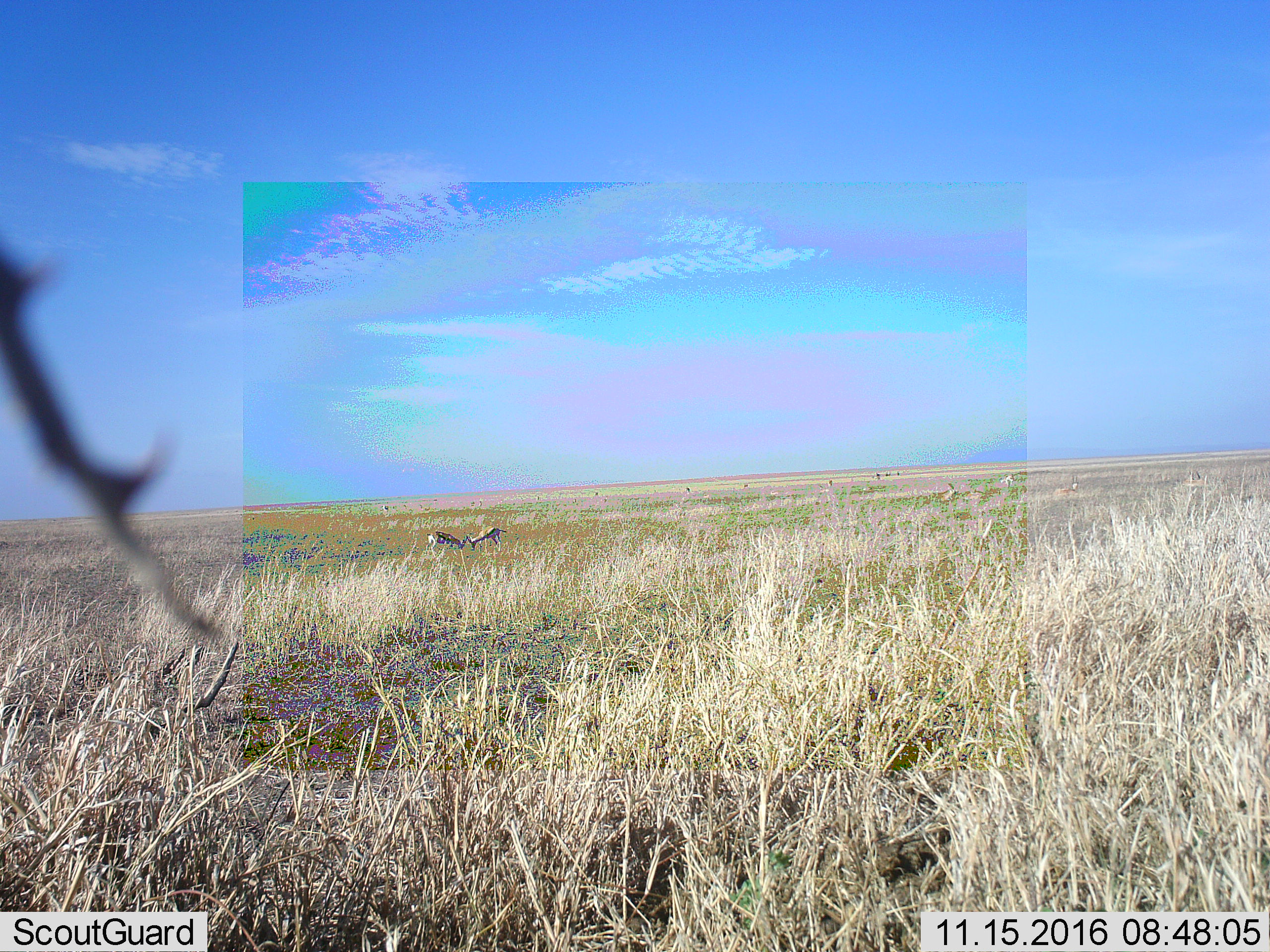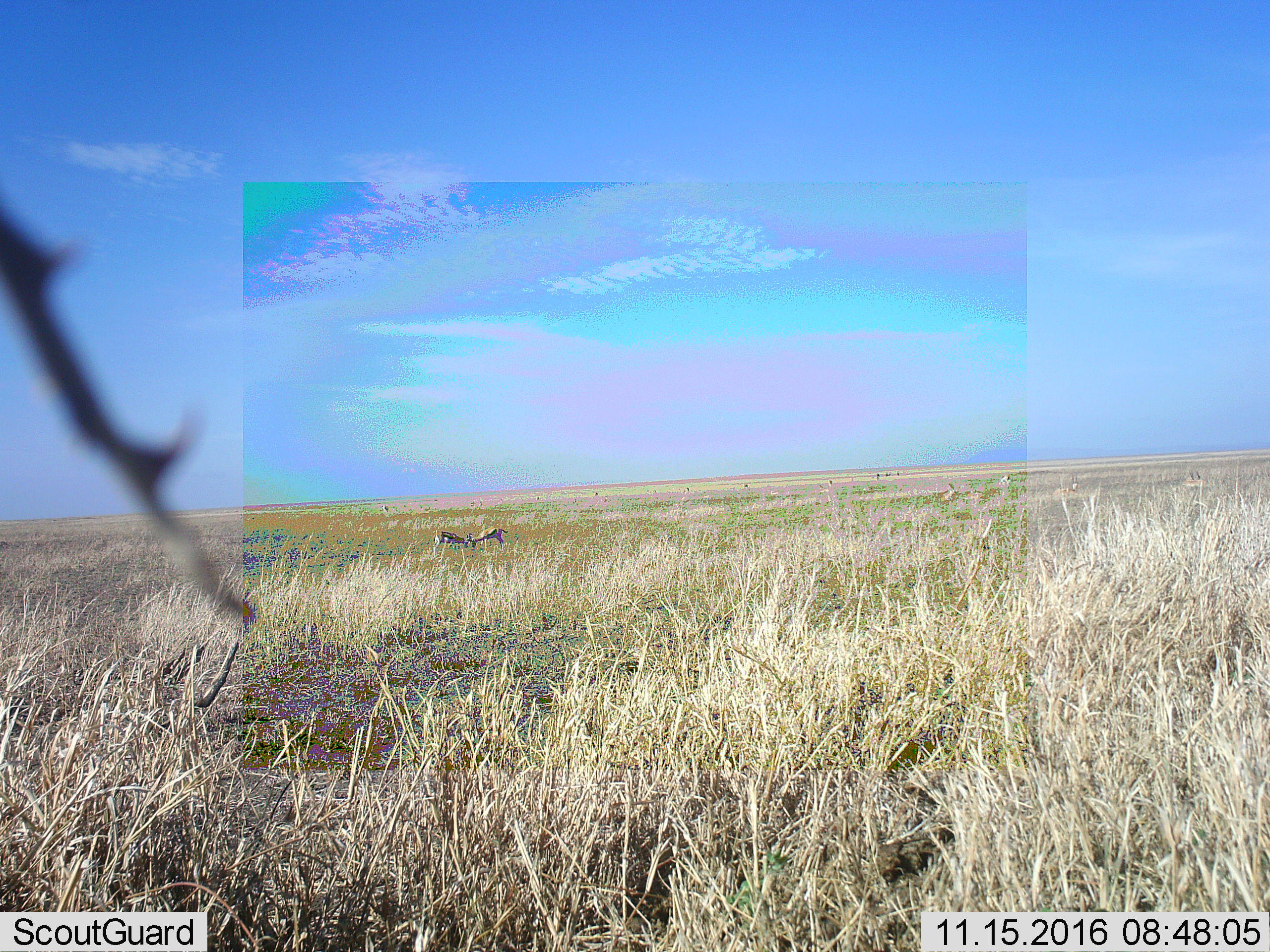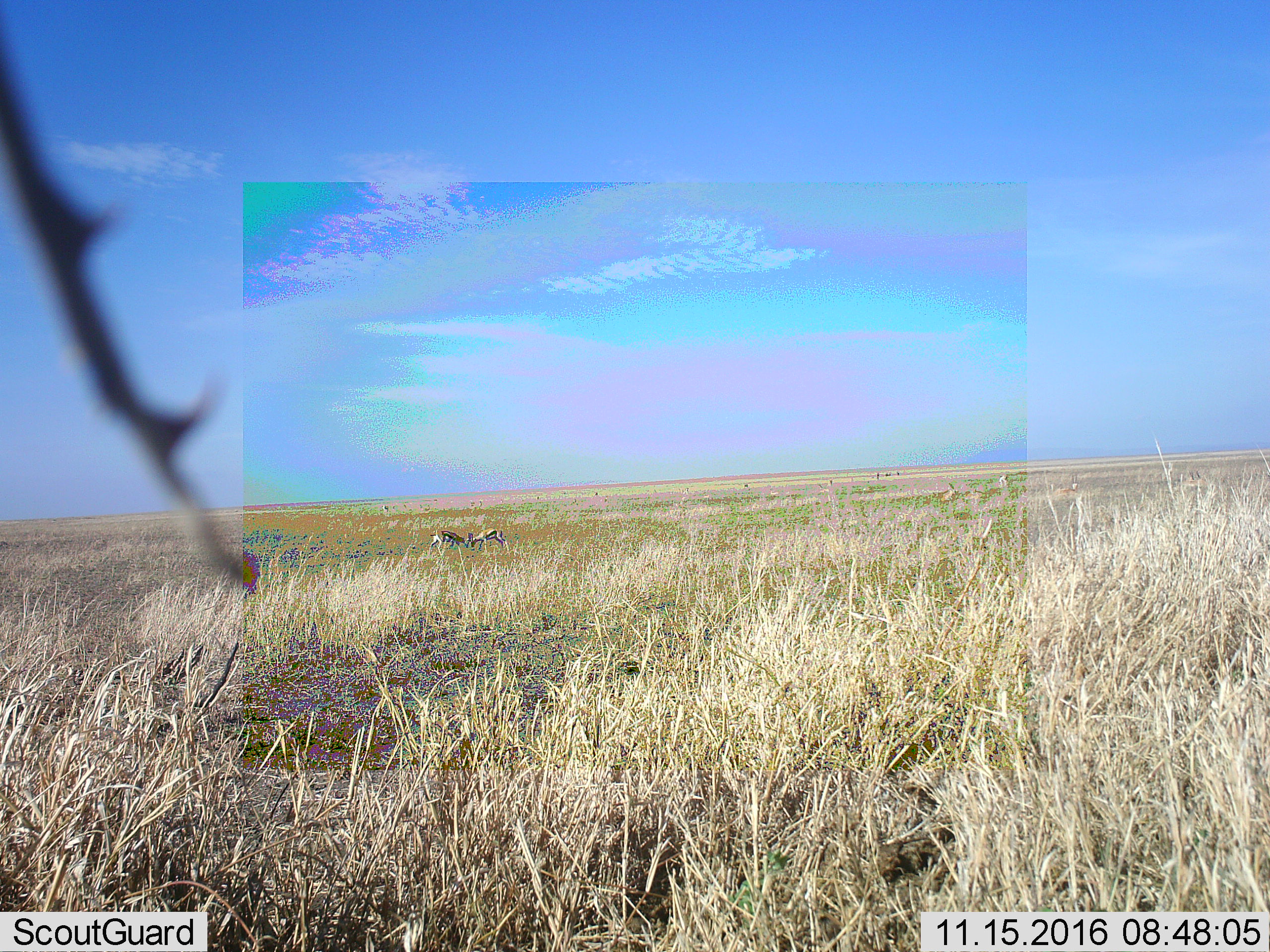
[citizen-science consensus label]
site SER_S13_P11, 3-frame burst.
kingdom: Animalia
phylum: Chordata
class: Mammalia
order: Artiodactyla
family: Bovidae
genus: Eudorcas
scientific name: Eudorcas thomsonii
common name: thomson's gazelle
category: gazellethomsons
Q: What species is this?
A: Gazellethomsons (thomson's gazelle) (Eudorcas thomsonii).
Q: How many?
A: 7.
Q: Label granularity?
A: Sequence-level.